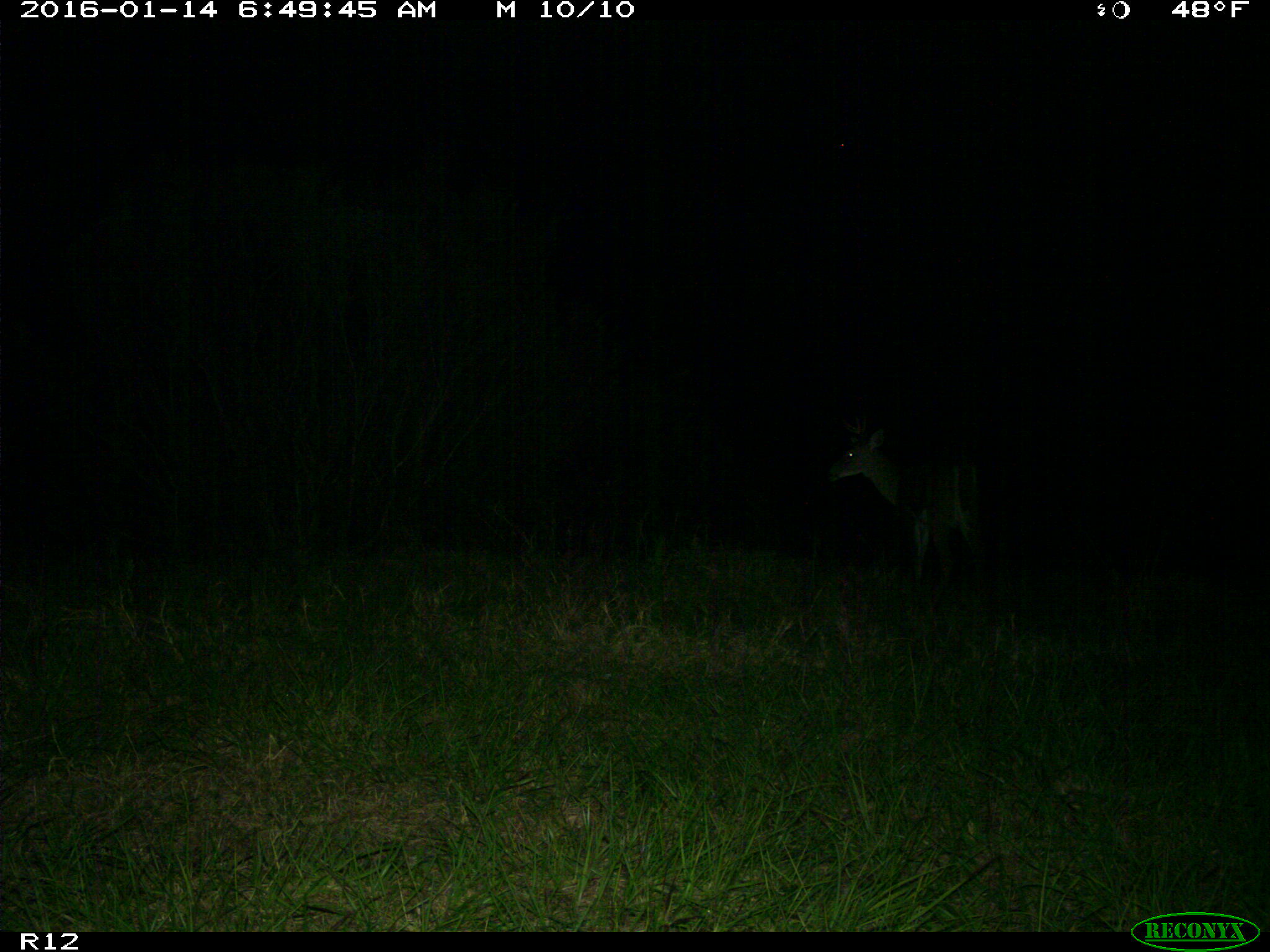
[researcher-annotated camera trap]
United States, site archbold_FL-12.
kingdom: Animalia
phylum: Chordata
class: Mammalia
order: Artiodactyla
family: Cervidae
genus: Odocoileus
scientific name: Odocoileus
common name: deer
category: unidentified deer